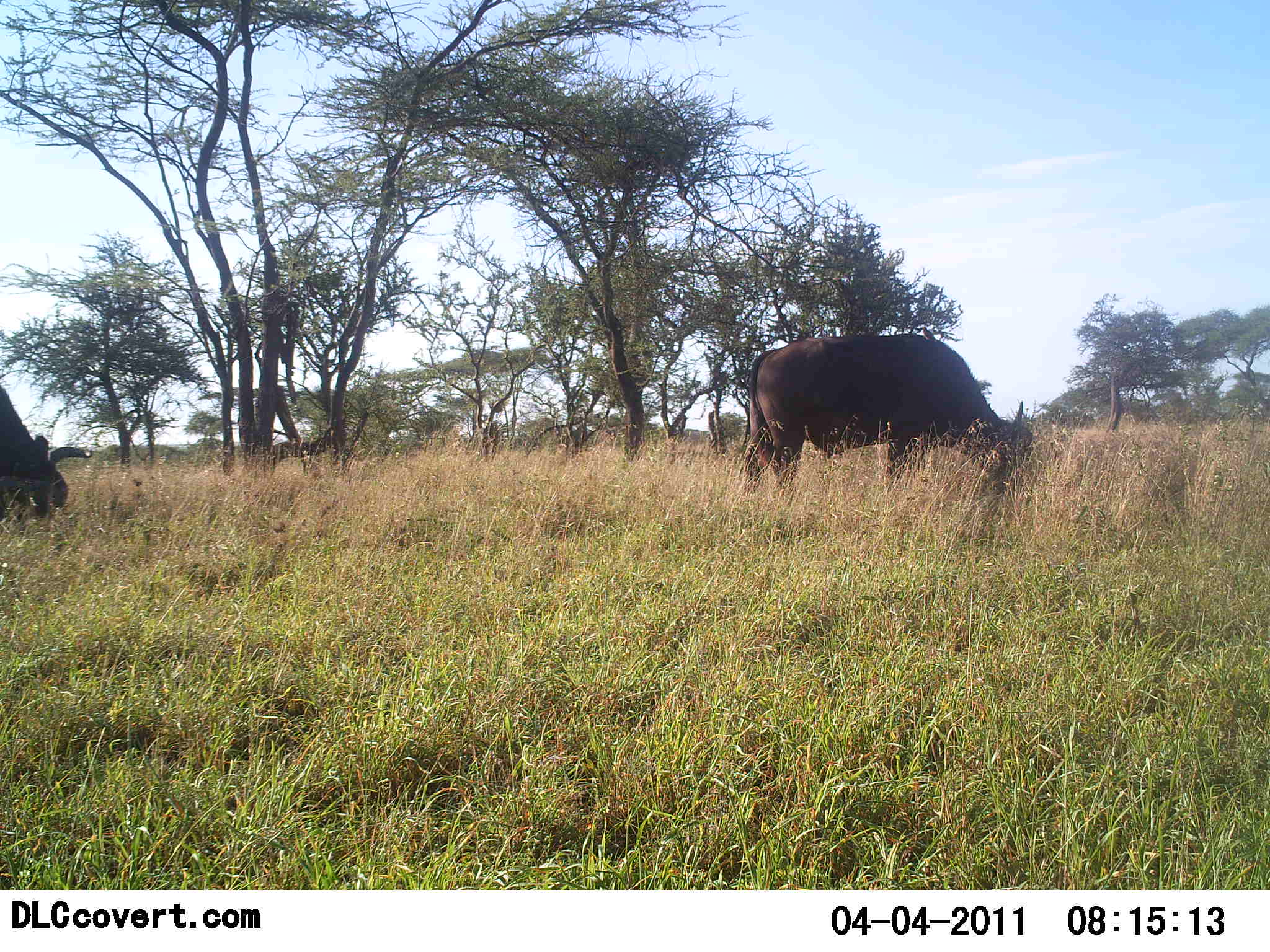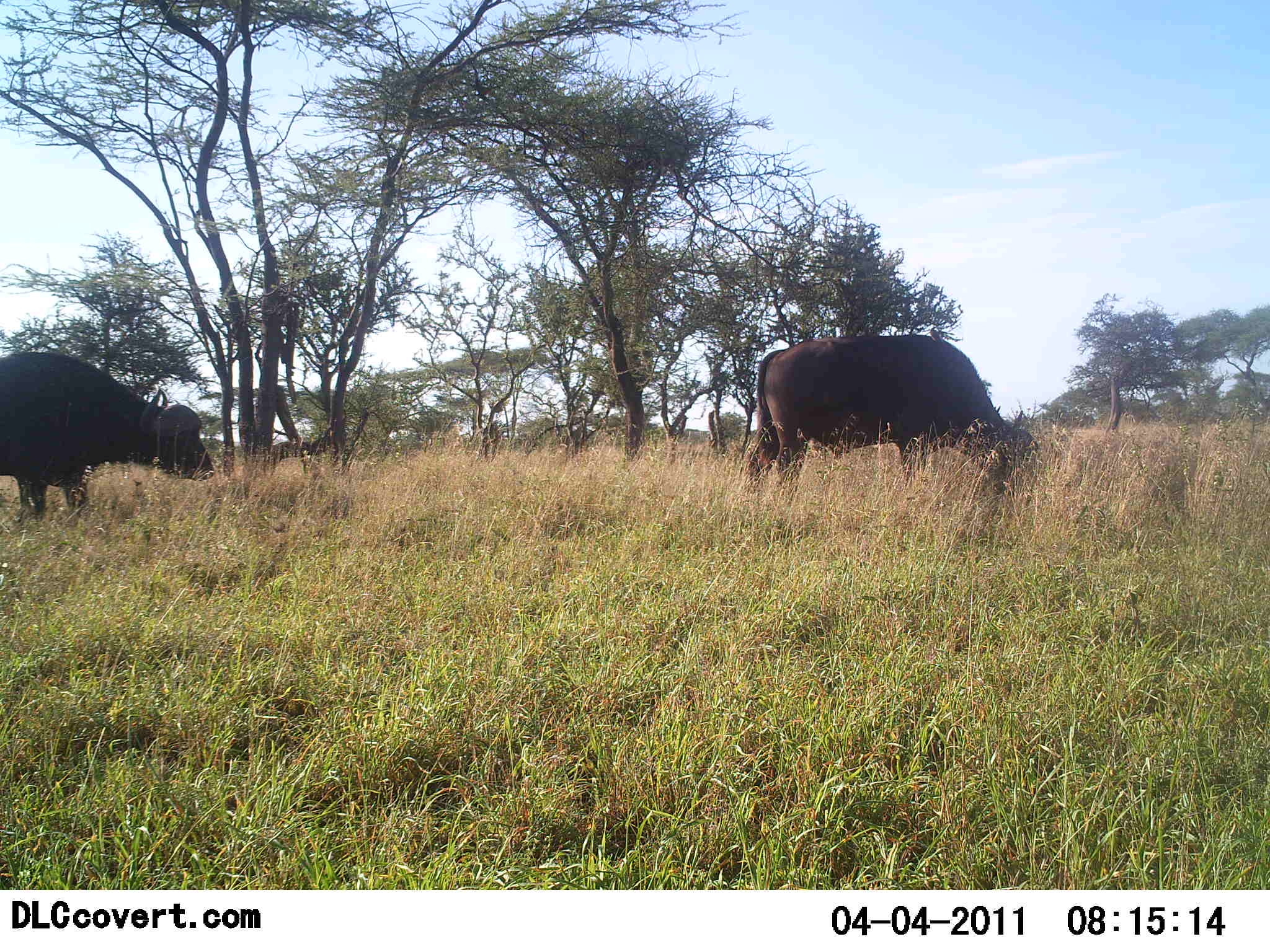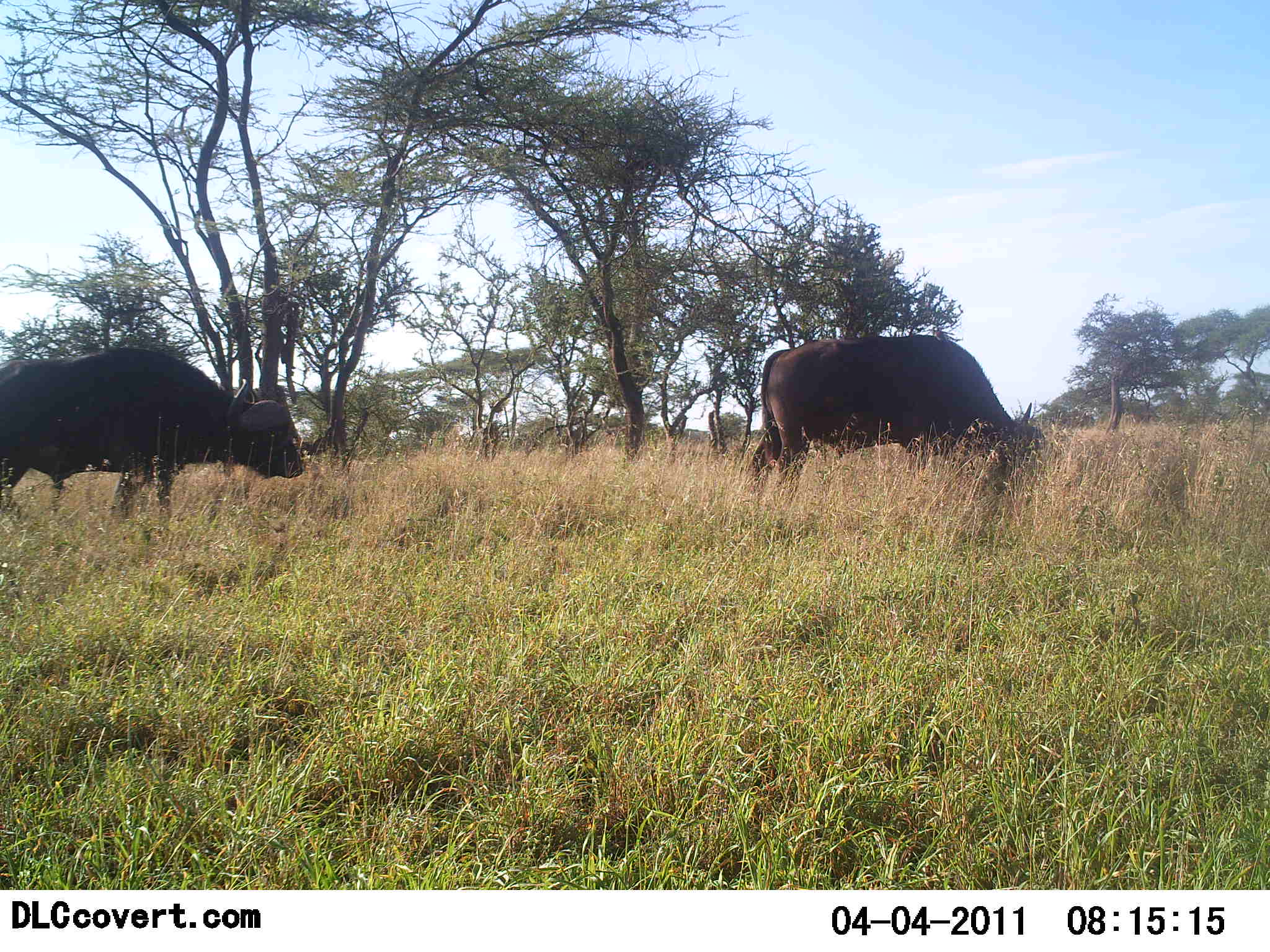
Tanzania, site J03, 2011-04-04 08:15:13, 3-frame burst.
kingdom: Animalia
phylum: Chordata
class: Mammalia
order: Artiodactyla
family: Bovidae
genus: Syncerus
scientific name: Syncerus caffer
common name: cape buffalo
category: buffalo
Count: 2.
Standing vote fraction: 27%.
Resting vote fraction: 0%.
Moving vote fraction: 18%.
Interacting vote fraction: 0%.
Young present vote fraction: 0%.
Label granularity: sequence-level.